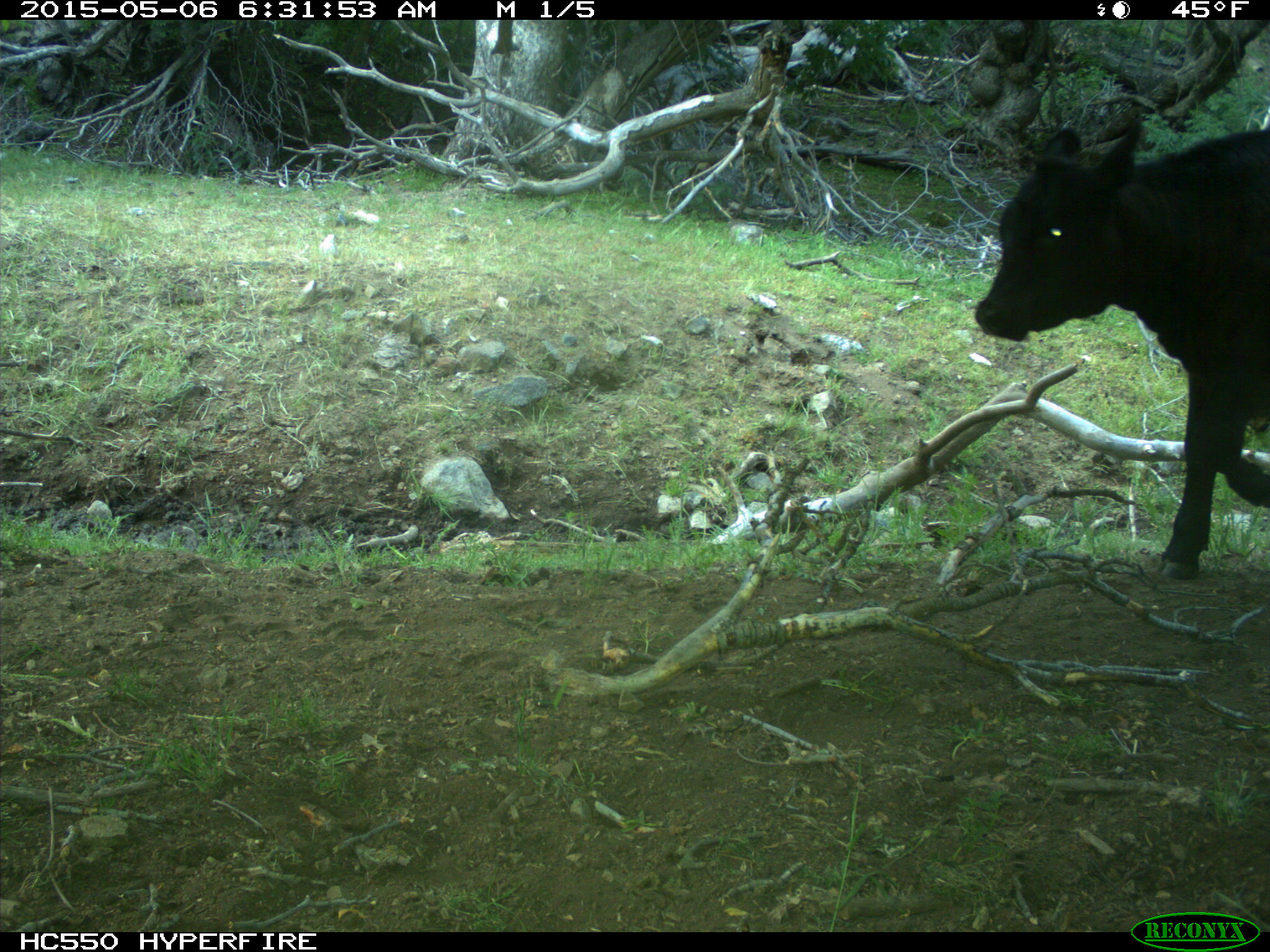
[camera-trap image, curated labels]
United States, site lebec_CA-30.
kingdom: Animalia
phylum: Chordata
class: Mammalia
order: Artiodactyla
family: Bovidae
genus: Bos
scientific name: Bos taurus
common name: domestic cow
Bos taurus (domestic cow).